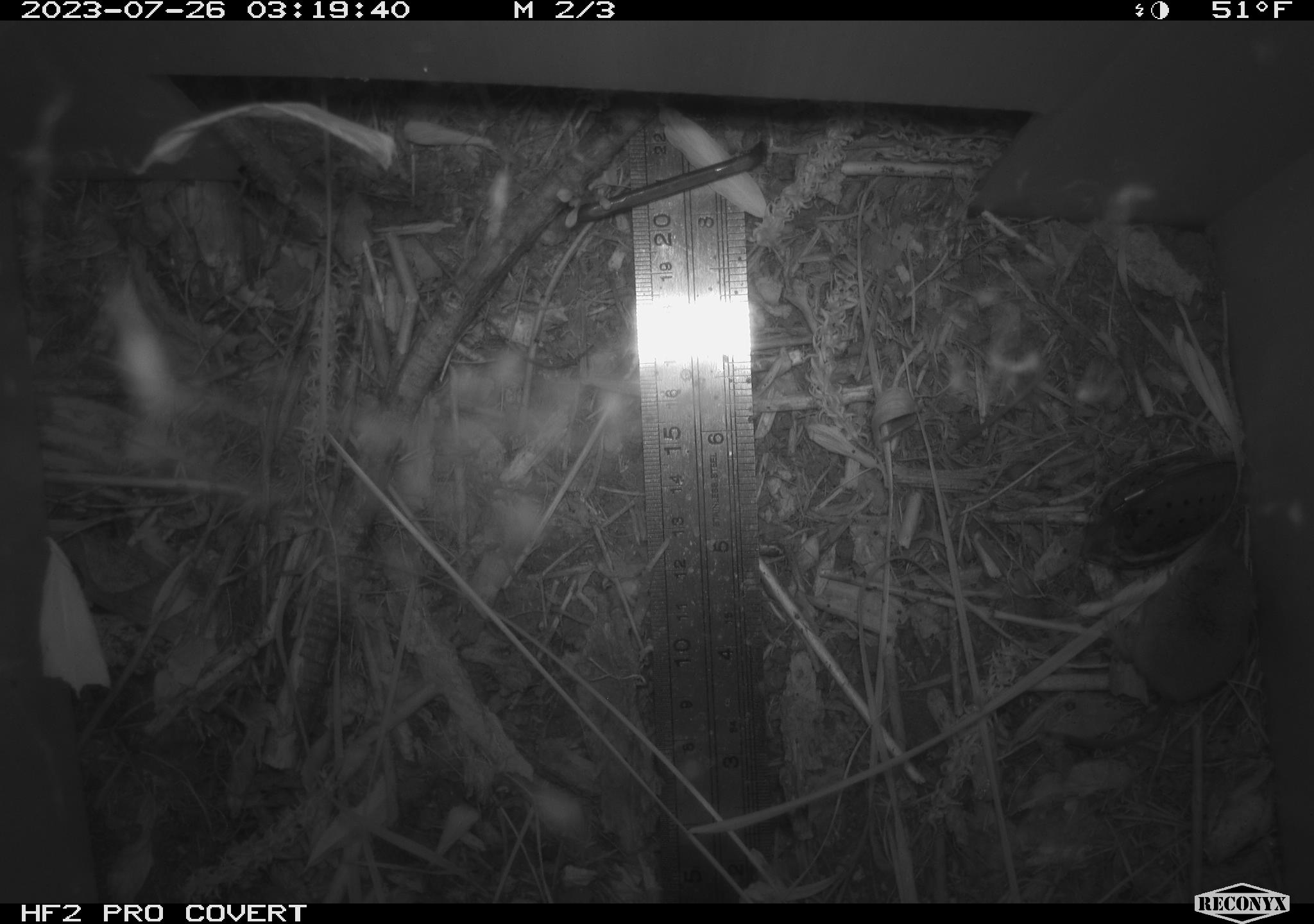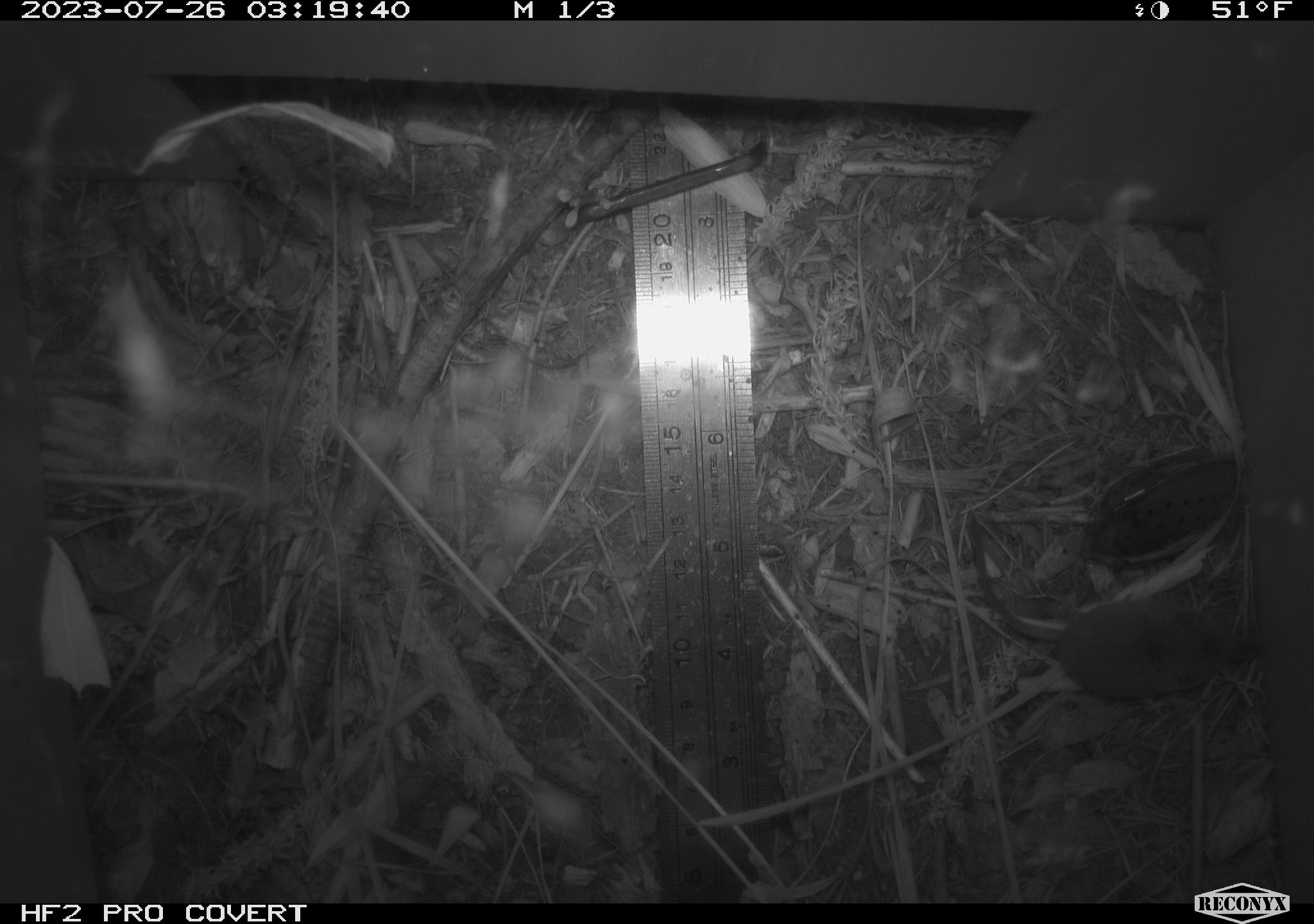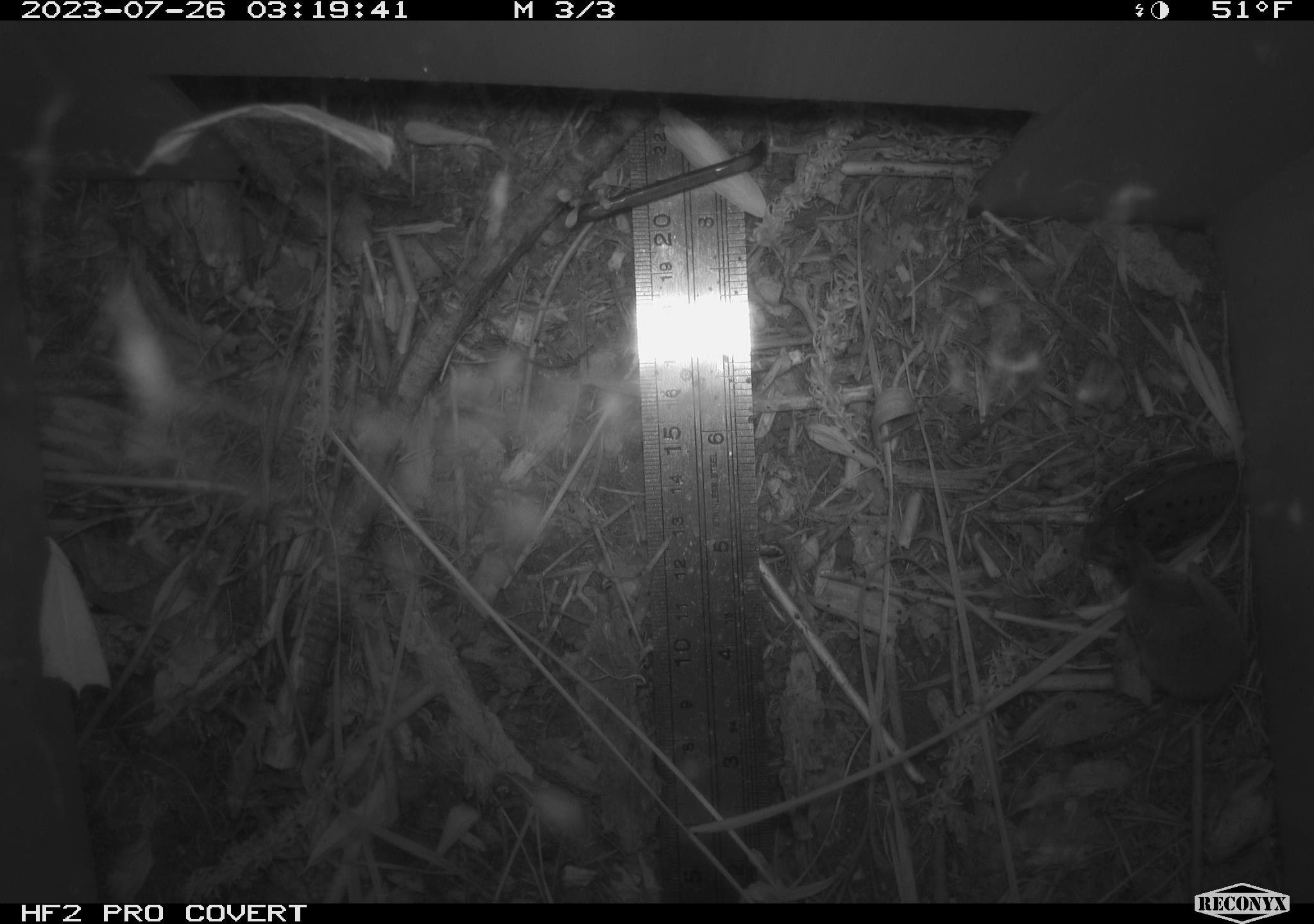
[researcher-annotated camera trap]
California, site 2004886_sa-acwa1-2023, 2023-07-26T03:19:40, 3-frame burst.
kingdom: Animalia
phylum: Chordata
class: Mammalia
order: Eulipotyphla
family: Soricidae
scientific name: Soricidae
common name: shrews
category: soricidae family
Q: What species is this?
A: Soricidae family (shrews) (Soricidae).